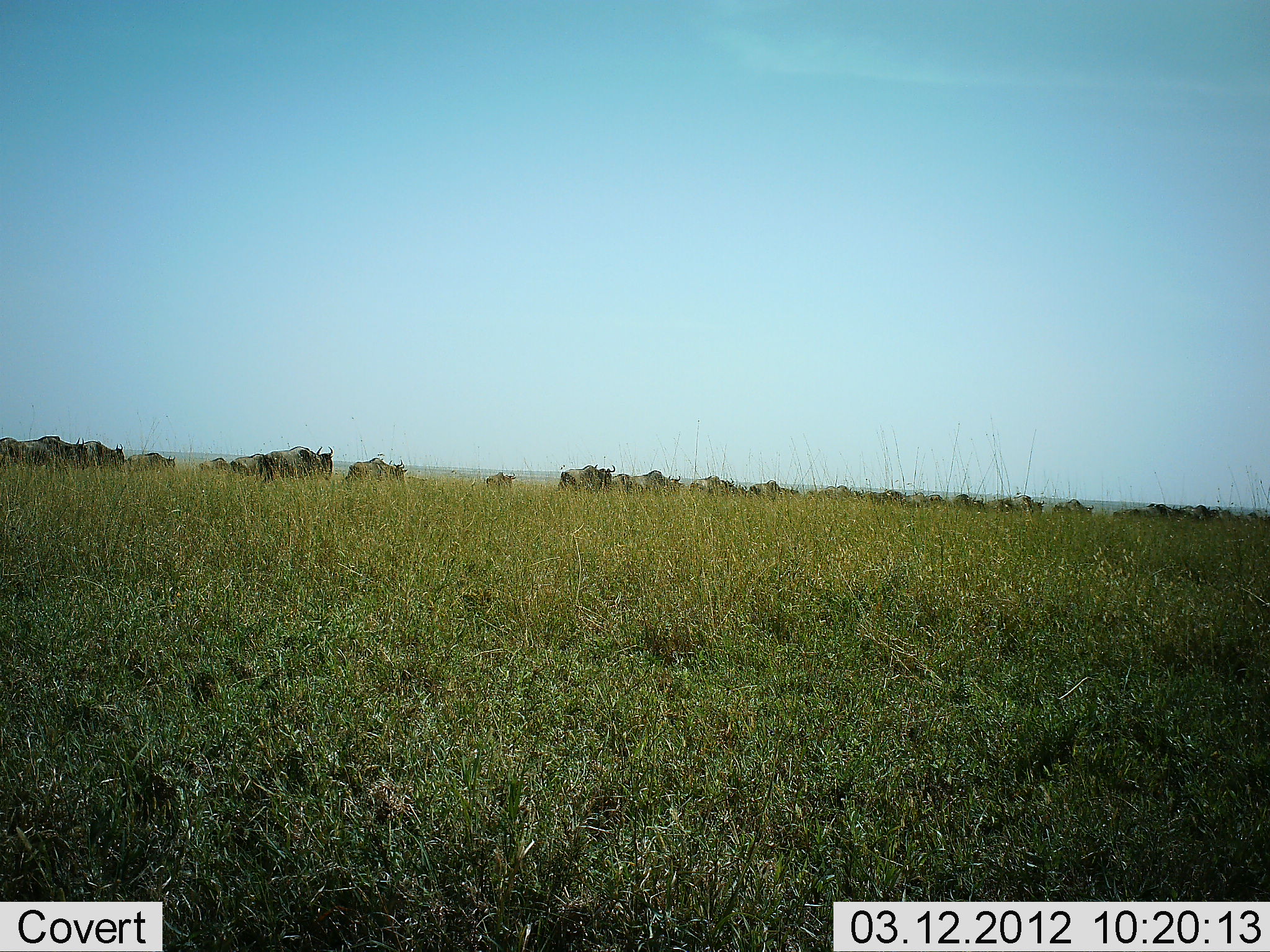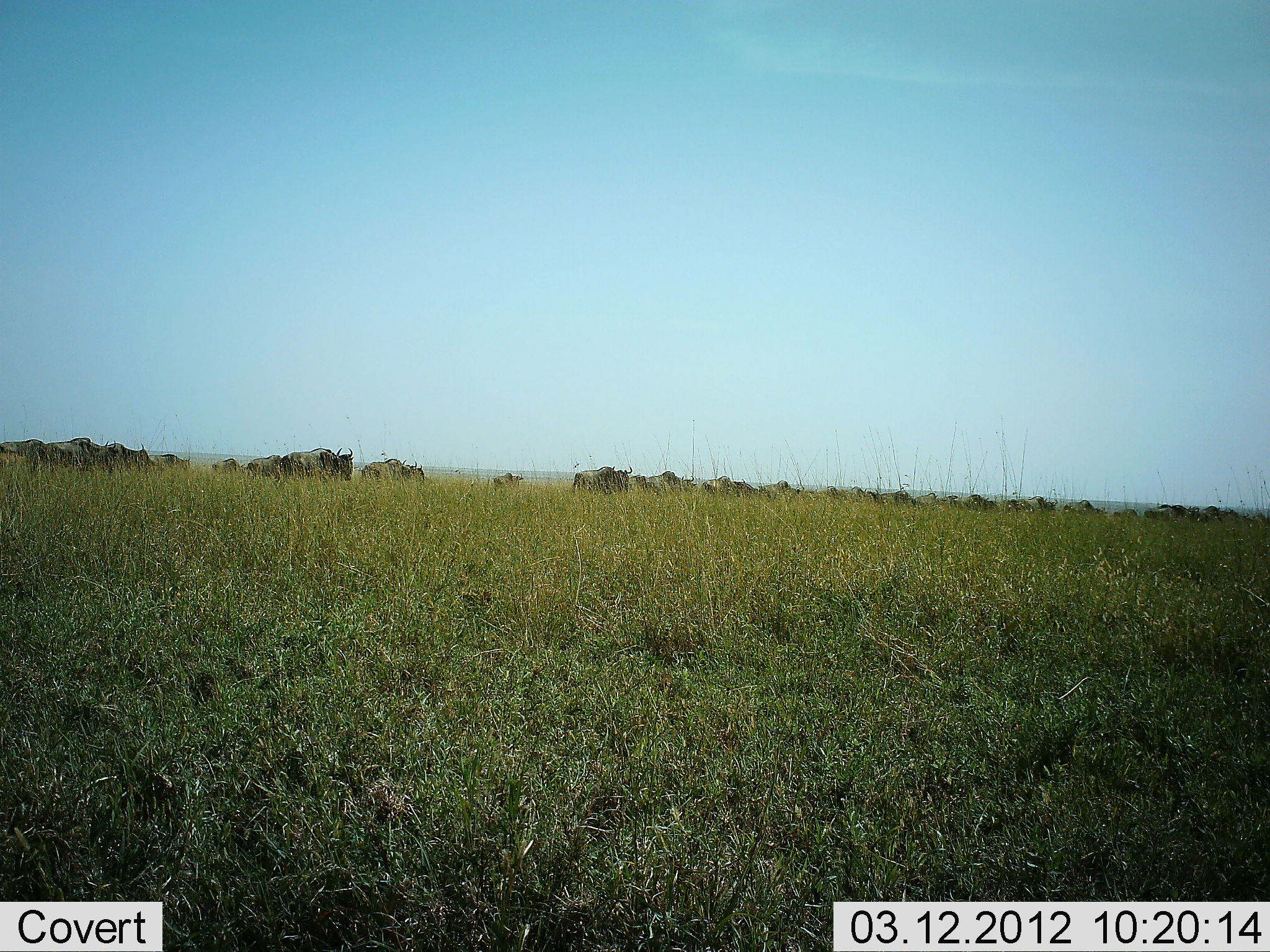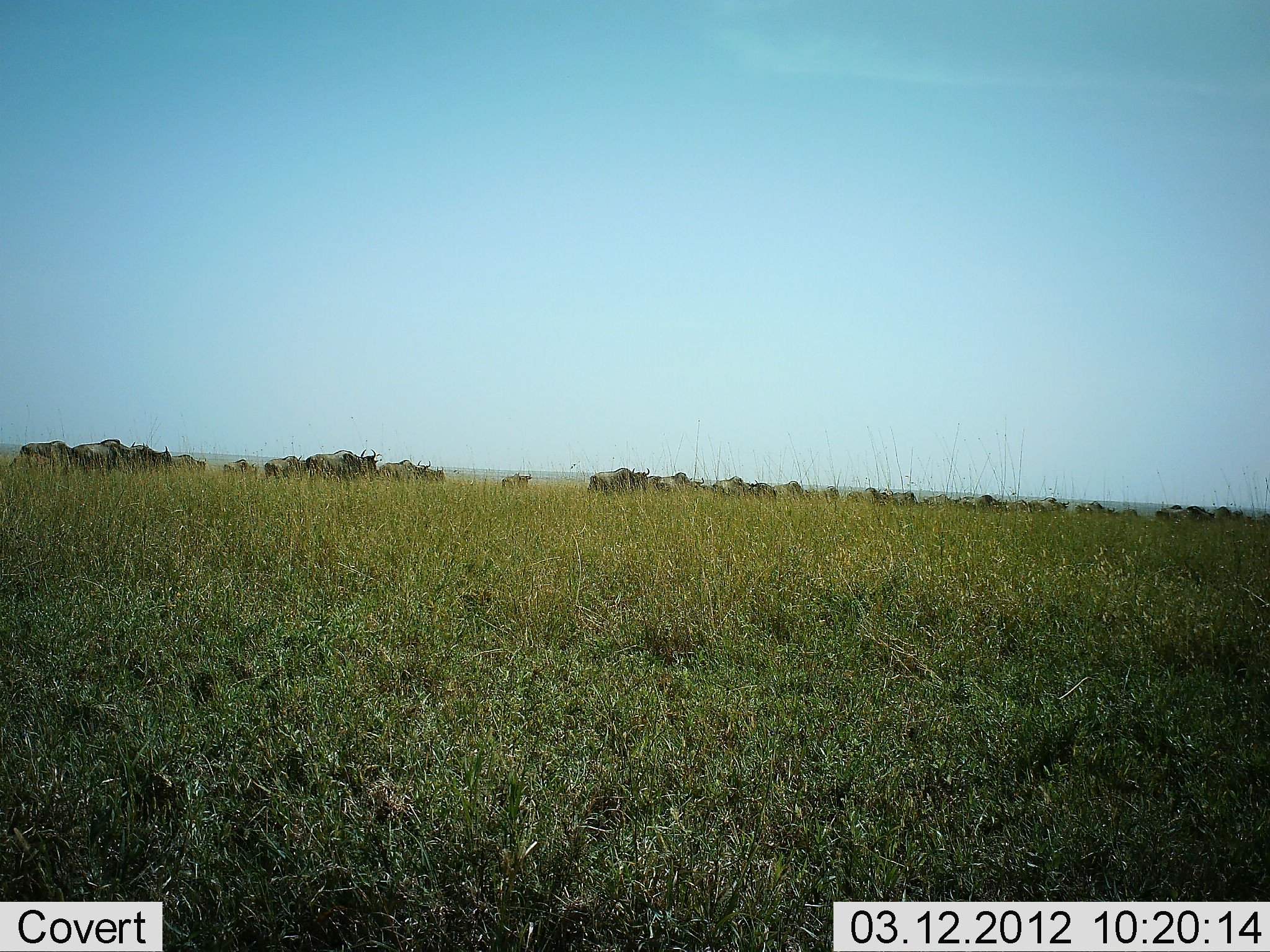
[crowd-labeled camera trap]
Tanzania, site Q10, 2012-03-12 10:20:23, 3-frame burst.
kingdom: Animalia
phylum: Chordata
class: Mammalia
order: Artiodactyla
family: Bovidae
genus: Connochaetes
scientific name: Connochaetes taurinus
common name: blue wildebeest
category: wildebeest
Wildebeest (blue wildebeest) (Connochaetes taurinus), count 11-50. Behavior (volunteer vote fractions): standing 0%, resting 0%, moving 100%, interacting 0%. Young present (vote fraction): 10%. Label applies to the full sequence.